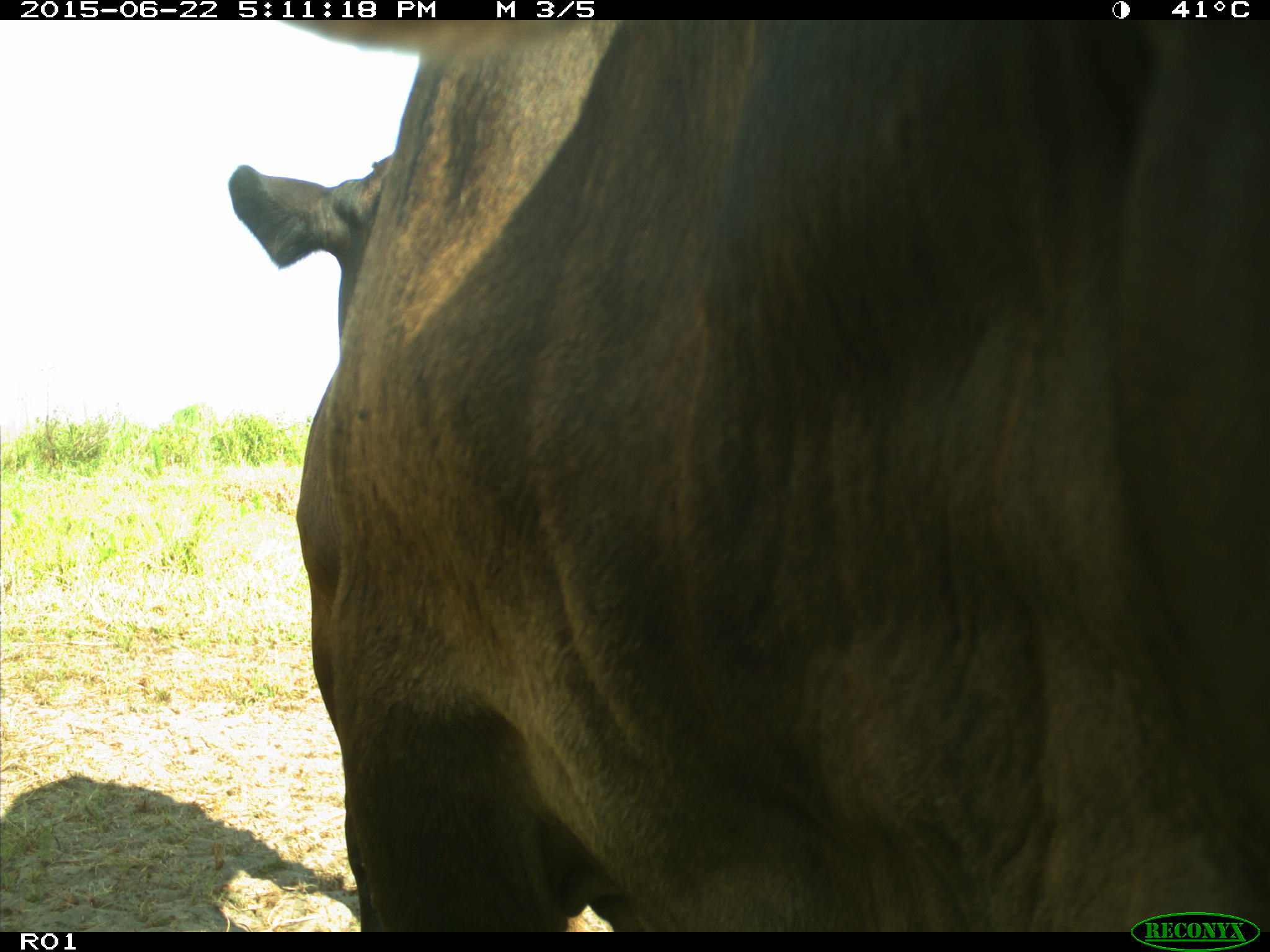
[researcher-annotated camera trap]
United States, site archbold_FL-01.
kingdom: Animalia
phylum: Chordata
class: Mammalia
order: Artiodactyla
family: Bovidae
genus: Bos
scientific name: Bos taurus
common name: domestic cow